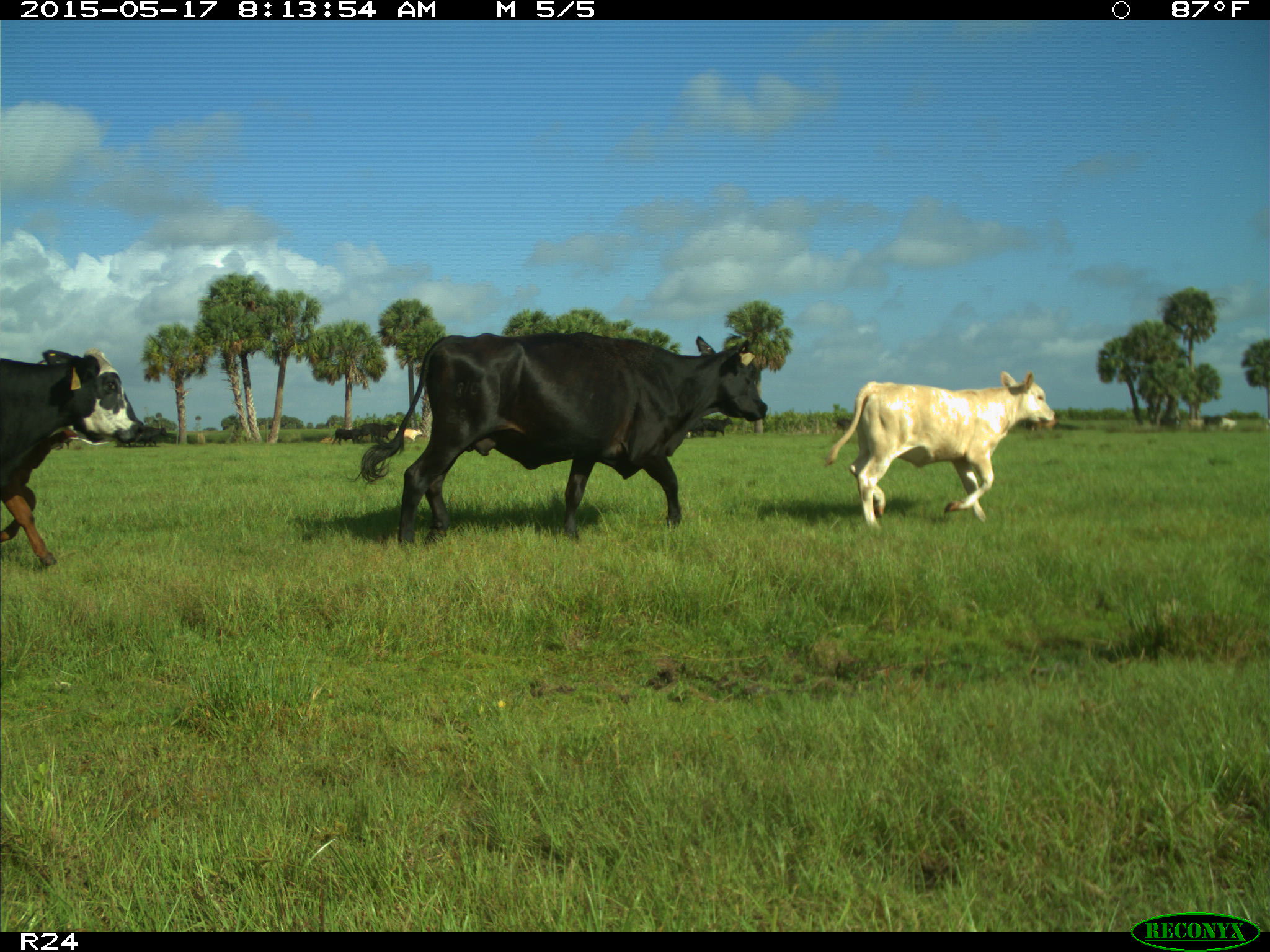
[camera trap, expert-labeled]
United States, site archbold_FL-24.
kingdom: Animalia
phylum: Chordata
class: Mammalia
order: Artiodactyla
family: Bovidae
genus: Bos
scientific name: Bos taurus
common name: domestic cow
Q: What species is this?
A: Bos taurus (domestic cow).